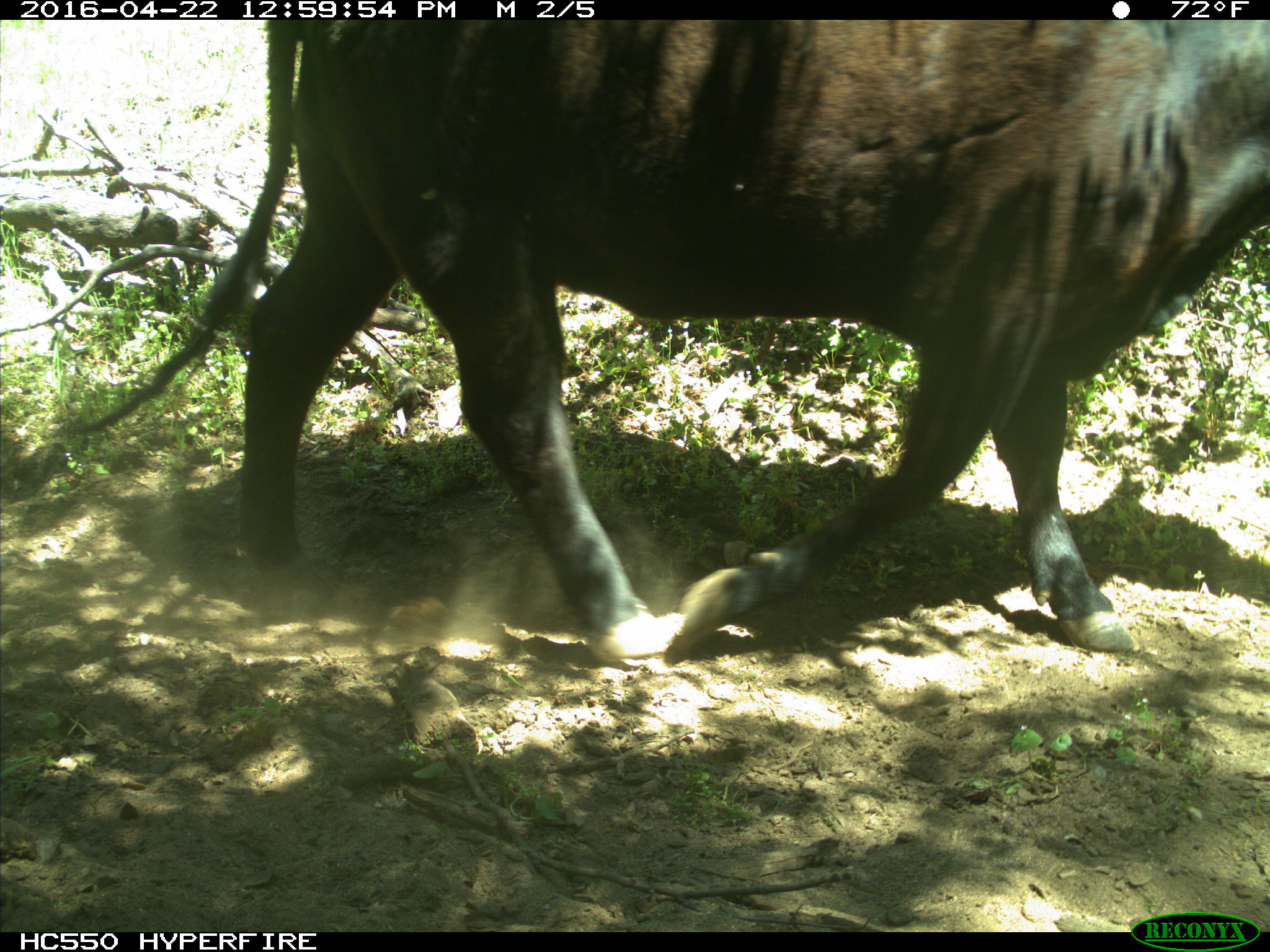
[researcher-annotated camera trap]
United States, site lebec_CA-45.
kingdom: Animalia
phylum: Chordata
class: Mammalia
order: Artiodactyla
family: Bovidae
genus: Bos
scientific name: Bos taurus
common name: domestic cow